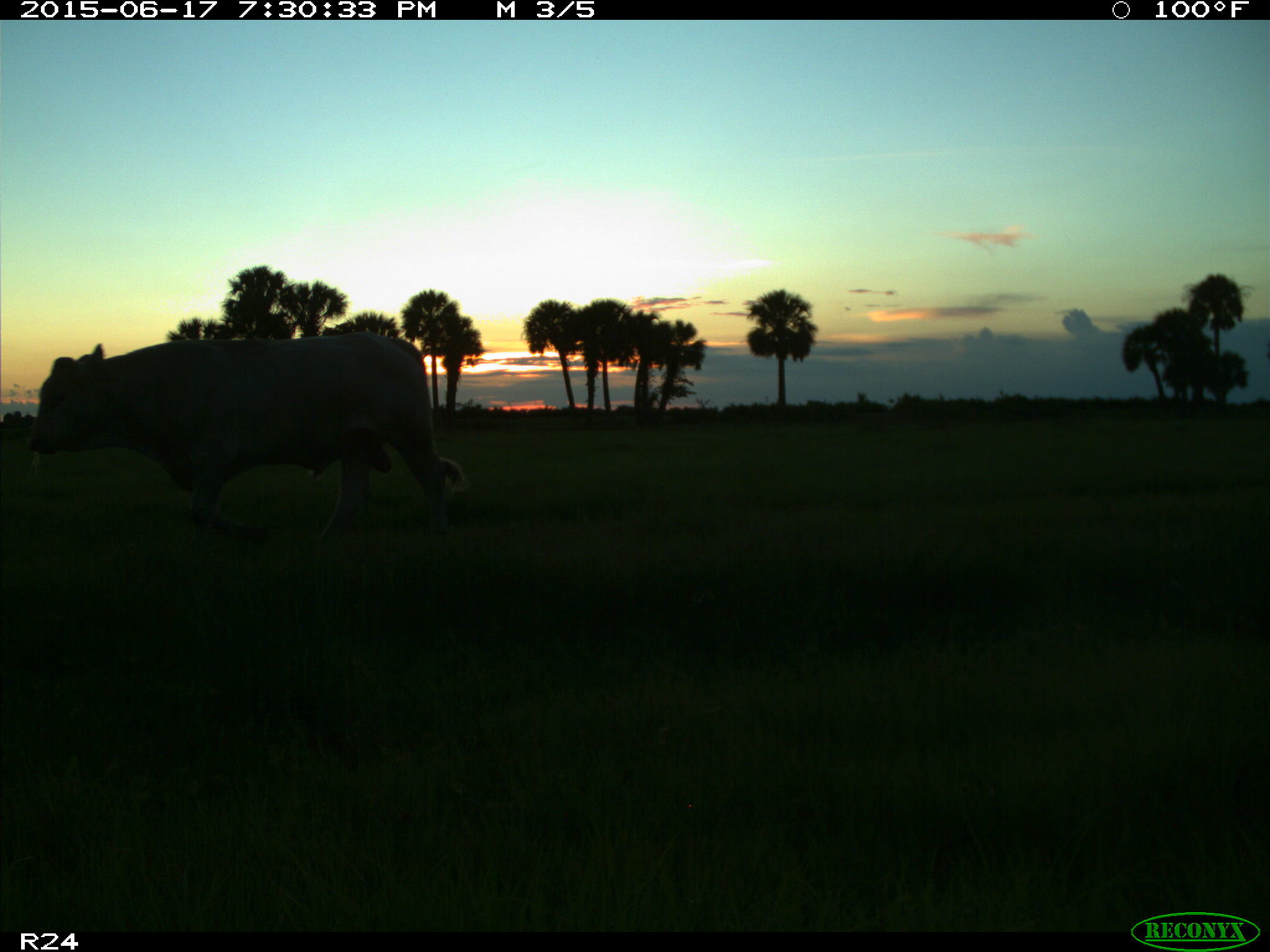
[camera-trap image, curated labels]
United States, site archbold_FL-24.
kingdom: Animalia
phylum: Chordata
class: Mammalia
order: Artiodactyla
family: Bovidae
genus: Bos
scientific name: Bos taurus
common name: domestic cow